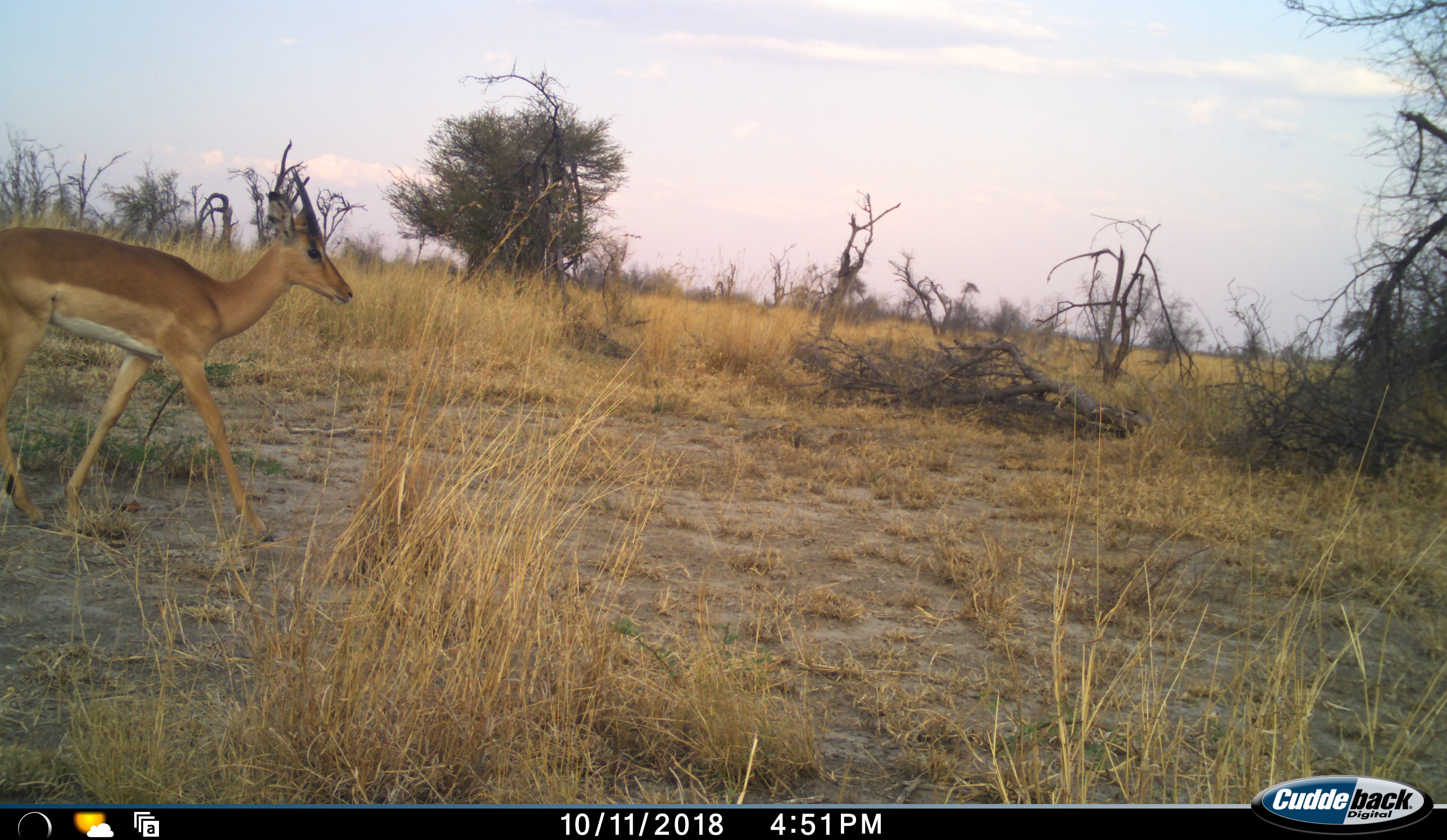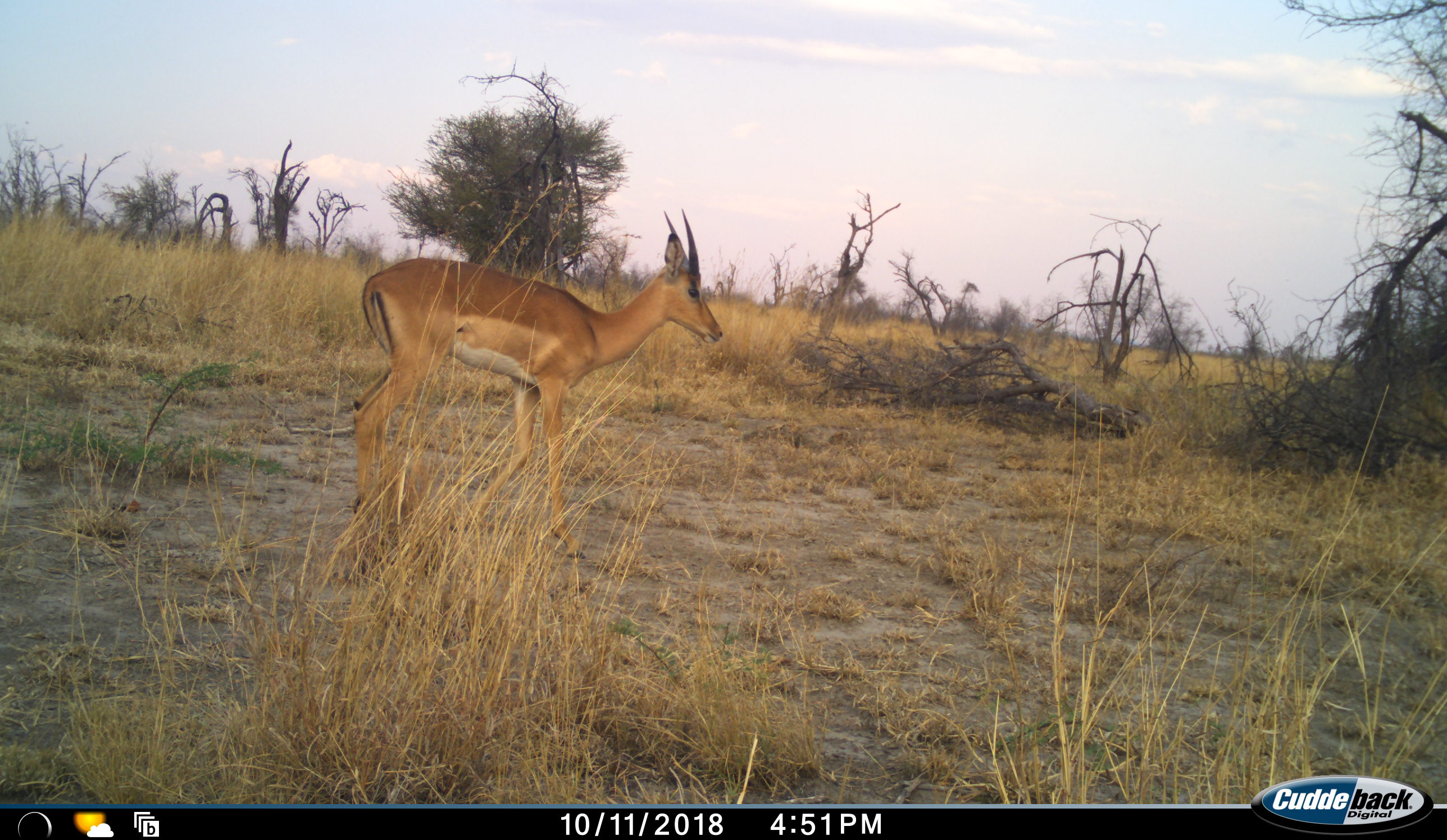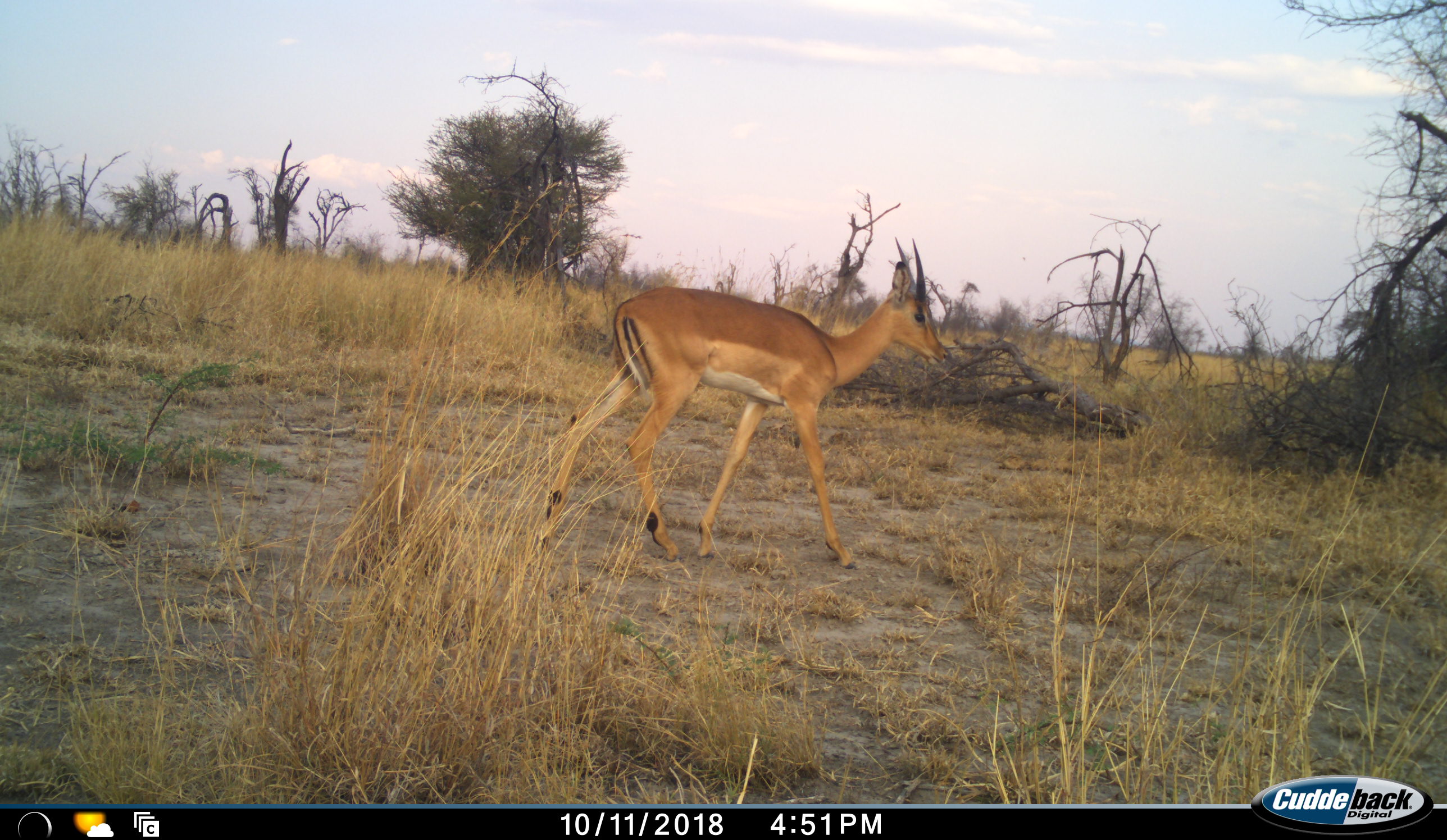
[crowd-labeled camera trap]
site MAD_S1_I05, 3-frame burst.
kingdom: Animalia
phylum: Chordata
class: Mammalia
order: Artiodactyla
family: Bovidae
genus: Aepyceros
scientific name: Aepyceros melampus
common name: impala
Impala (Aepyceros melampus), count 1. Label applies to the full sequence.